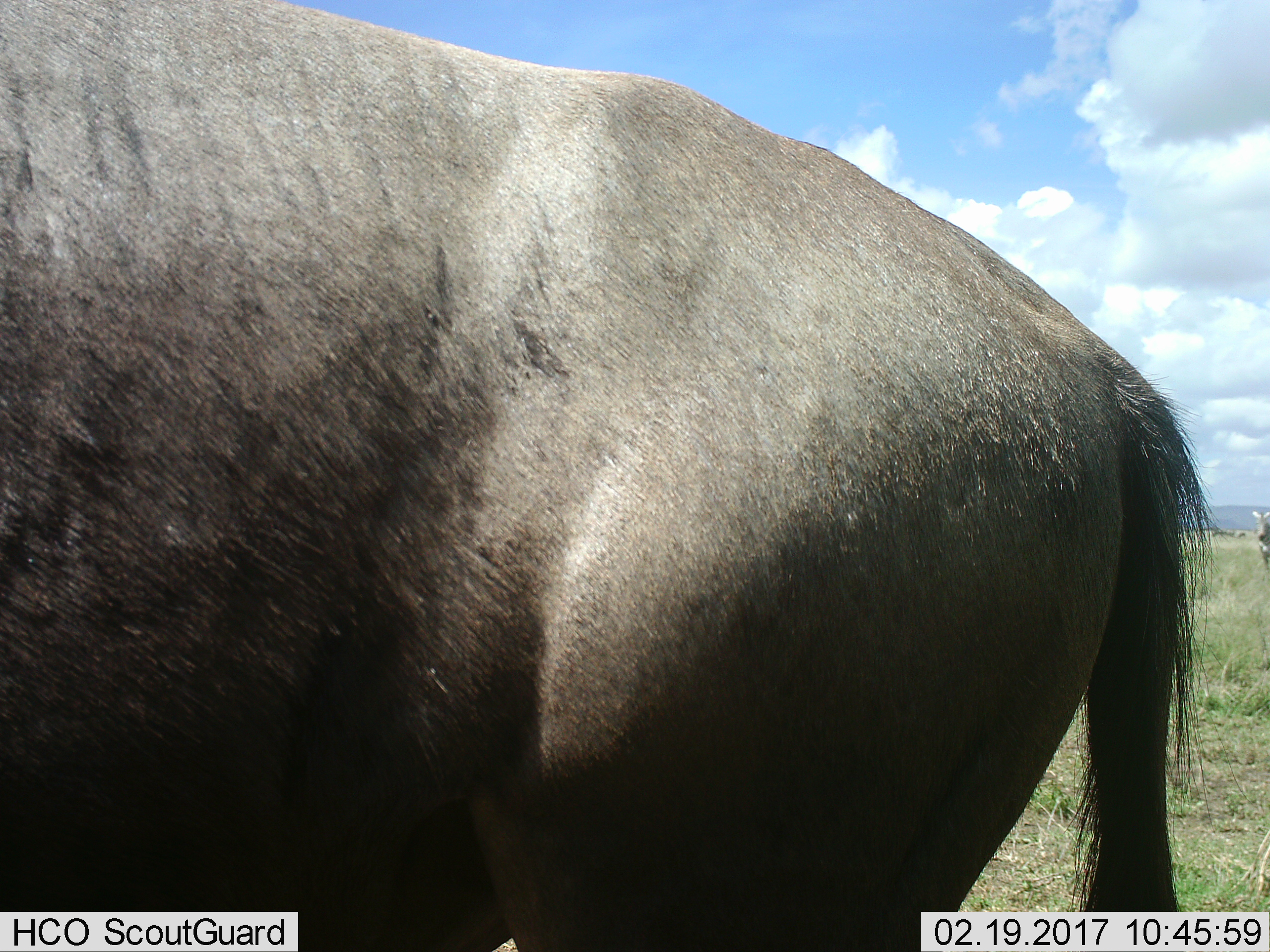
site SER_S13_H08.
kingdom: Animalia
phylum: Chordata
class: Mammalia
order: Artiodactyla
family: Bovidae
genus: Connochaetes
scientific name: Connochaetes taurinus taurinus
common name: blue wildebeest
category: wildebeestblue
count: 1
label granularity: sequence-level